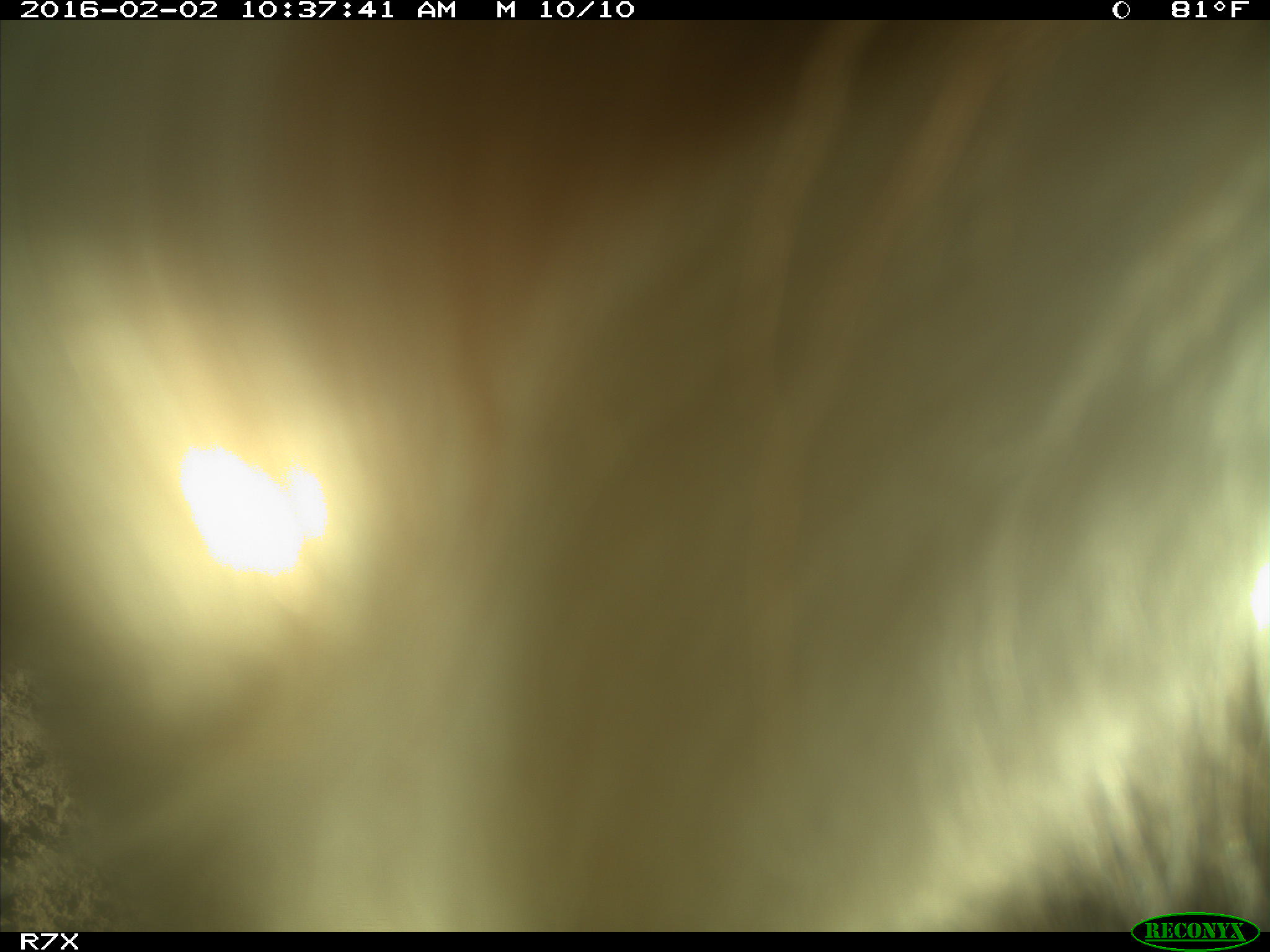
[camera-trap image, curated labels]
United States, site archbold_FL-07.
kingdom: Animalia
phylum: Chordata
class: Mammalia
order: Artiodactyla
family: Bovidae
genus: Bos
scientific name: Bos taurus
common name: domestic cow